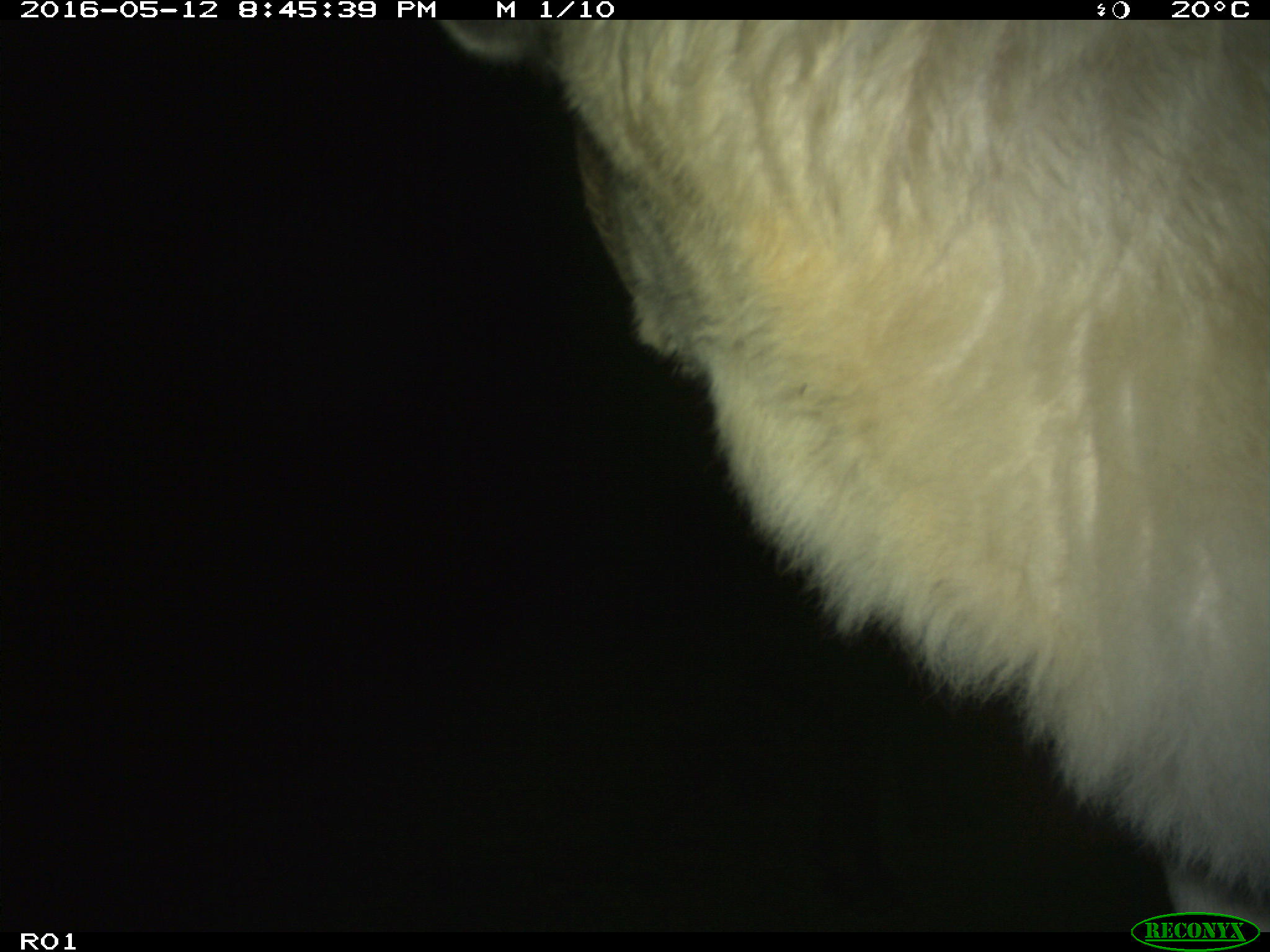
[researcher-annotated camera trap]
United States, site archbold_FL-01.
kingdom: Animalia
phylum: Chordata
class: Mammalia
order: Artiodactyla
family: Bovidae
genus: Bos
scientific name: Bos taurus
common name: domestic cow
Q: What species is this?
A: Bos taurus (domestic cow).